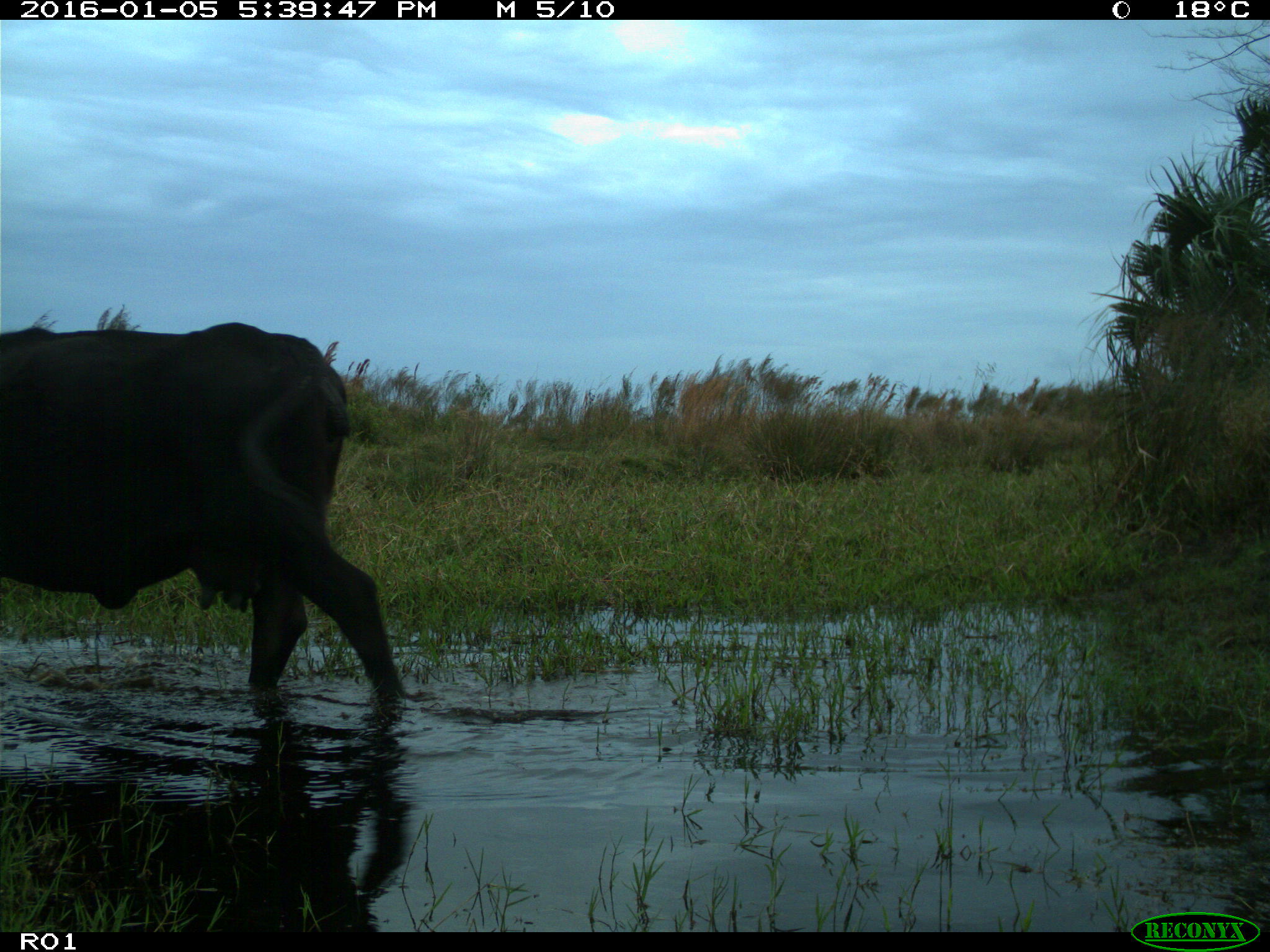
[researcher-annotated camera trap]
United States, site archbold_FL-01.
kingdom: Animalia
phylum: Chordata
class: Mammalia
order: Artiodactyla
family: Bovidae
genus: Bos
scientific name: Bos taurus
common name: domestic cow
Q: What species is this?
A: Bos taurus (domestic cow).